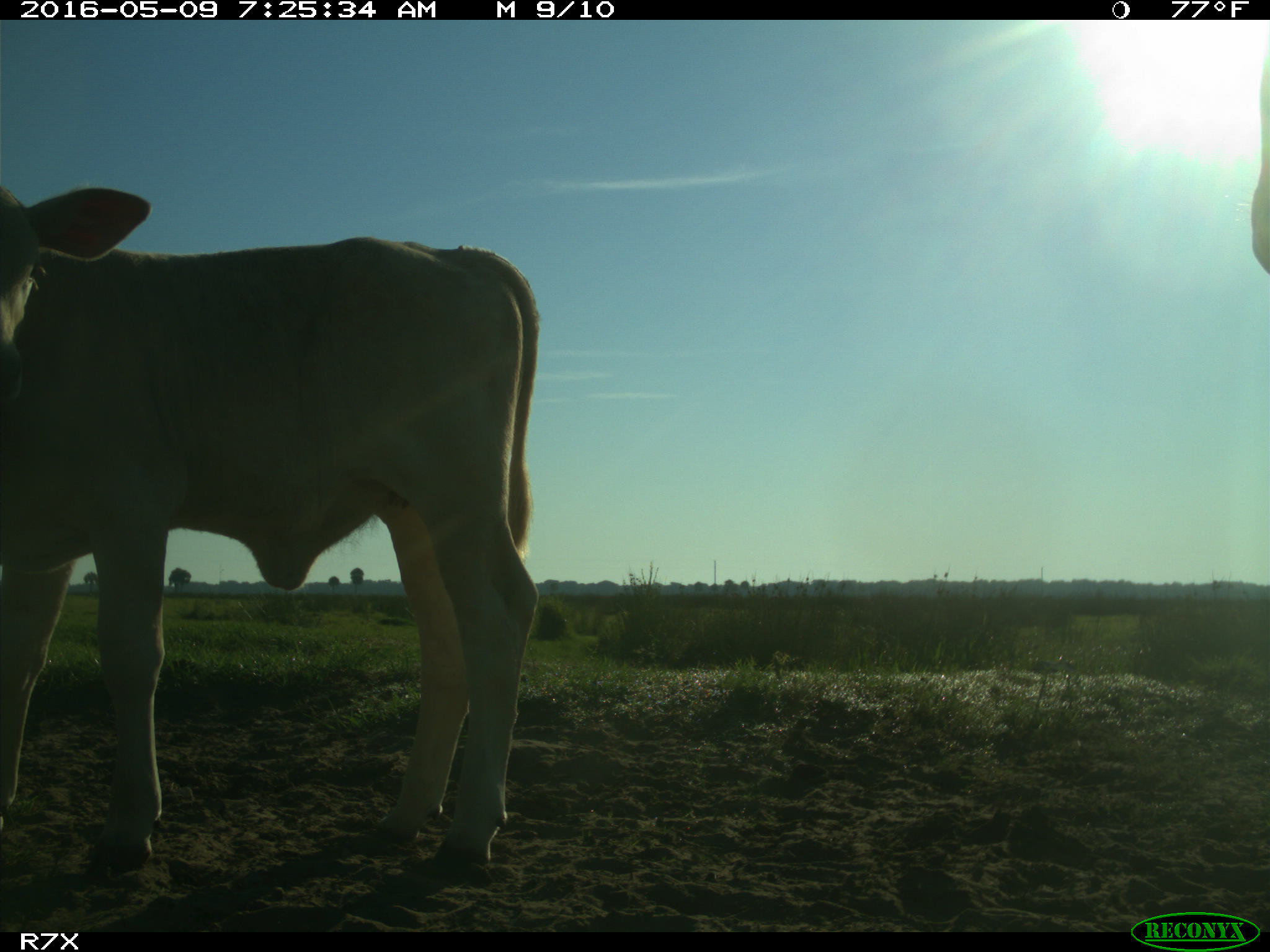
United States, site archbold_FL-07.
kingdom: Animalia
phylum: Chordata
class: Mammalia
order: Artiodactyla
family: Bovidae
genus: Bos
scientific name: Bos taurus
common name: domestic cow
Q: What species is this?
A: Bos taurus (domestic cow).